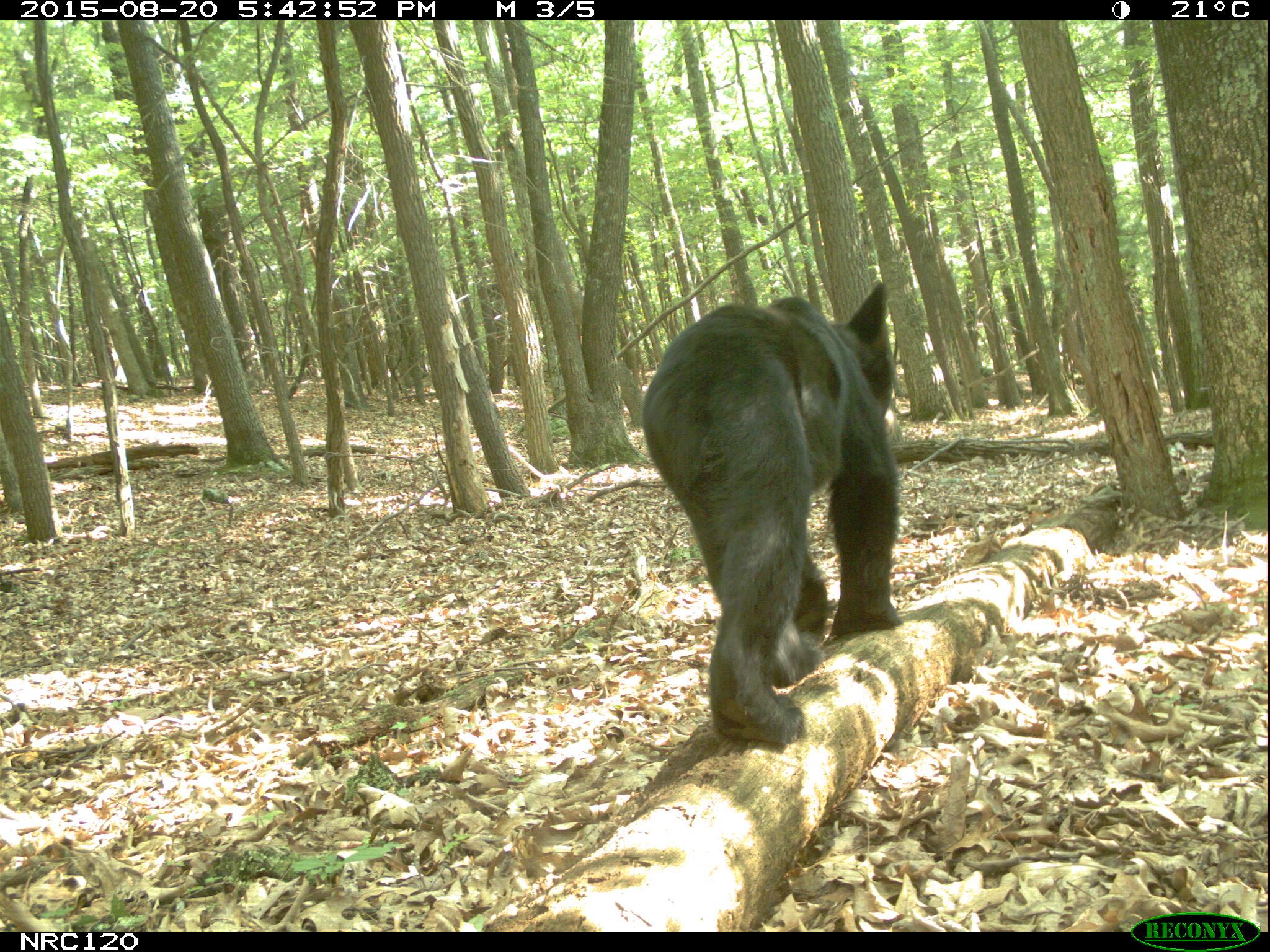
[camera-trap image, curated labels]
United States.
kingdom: Animalia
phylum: Chordata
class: Mammalia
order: Carnivora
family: Ursidae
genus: Ursus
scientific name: Ursus americanus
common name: american black bear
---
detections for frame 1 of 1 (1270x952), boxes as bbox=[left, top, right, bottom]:
American Black Bear: bbox=[639, 278, 910, 757]